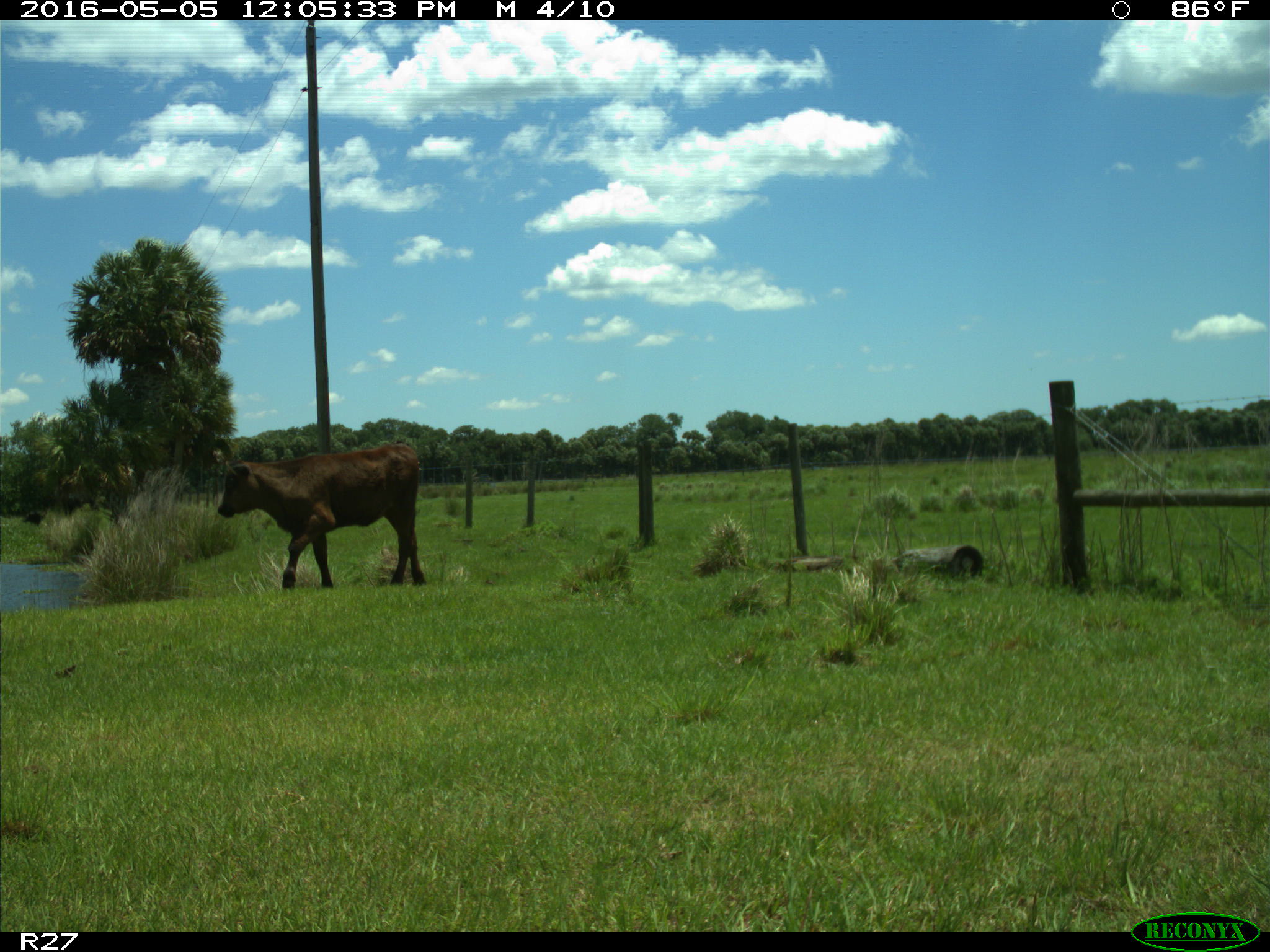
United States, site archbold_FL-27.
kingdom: Animalia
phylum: Chordata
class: Mammalia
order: Artiodactyla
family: Bovidae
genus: Bos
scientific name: Bos taurus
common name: domestic cow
Bos taurus (domestic cow).